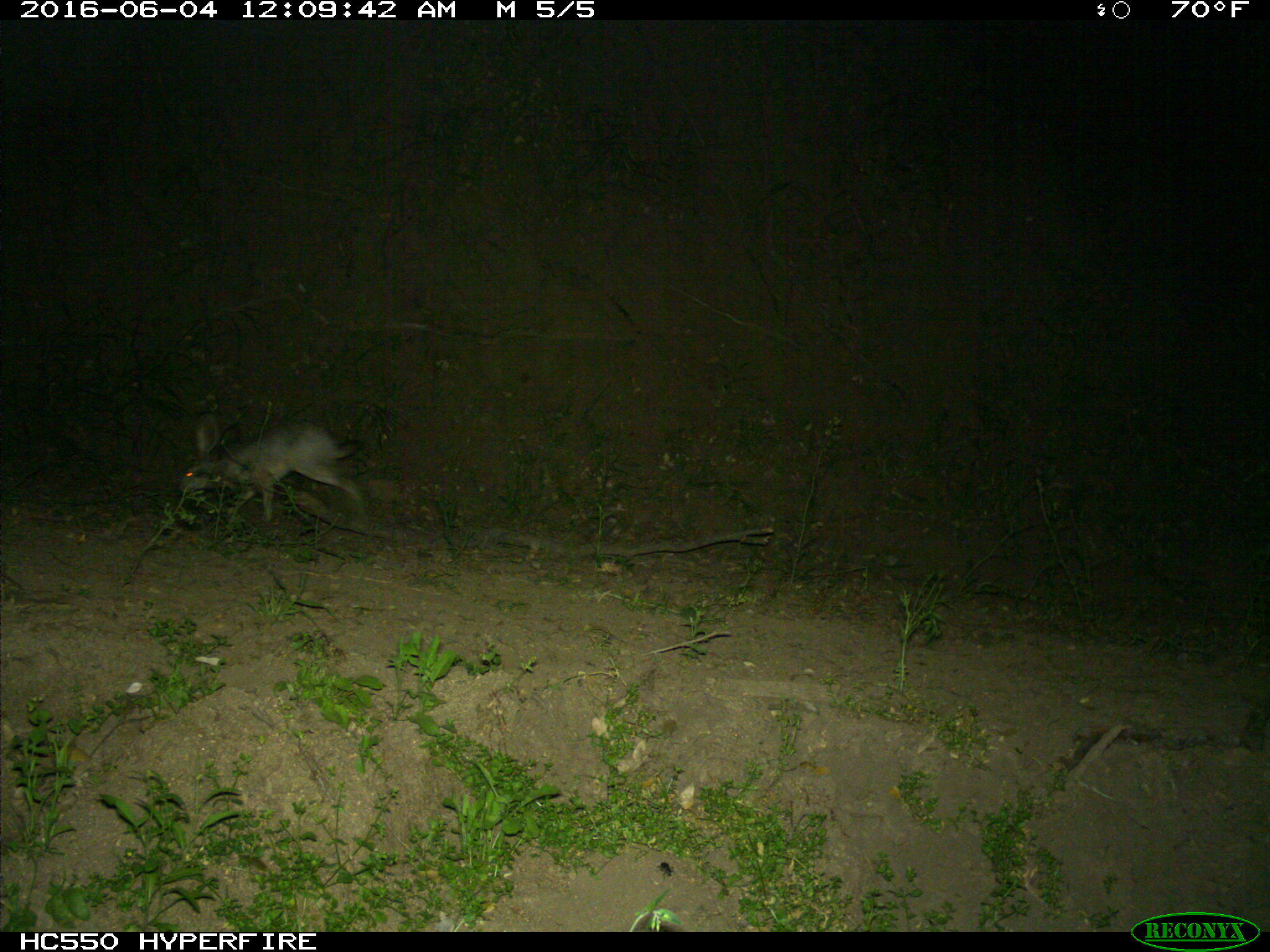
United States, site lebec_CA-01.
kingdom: Animalia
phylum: Chordata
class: Mammalia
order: Lagomorpha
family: Leporidae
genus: Lepus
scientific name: Lepus californicus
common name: black-tailed jackrabbit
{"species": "Lepus californicus (black-tailed jackrabbit)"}